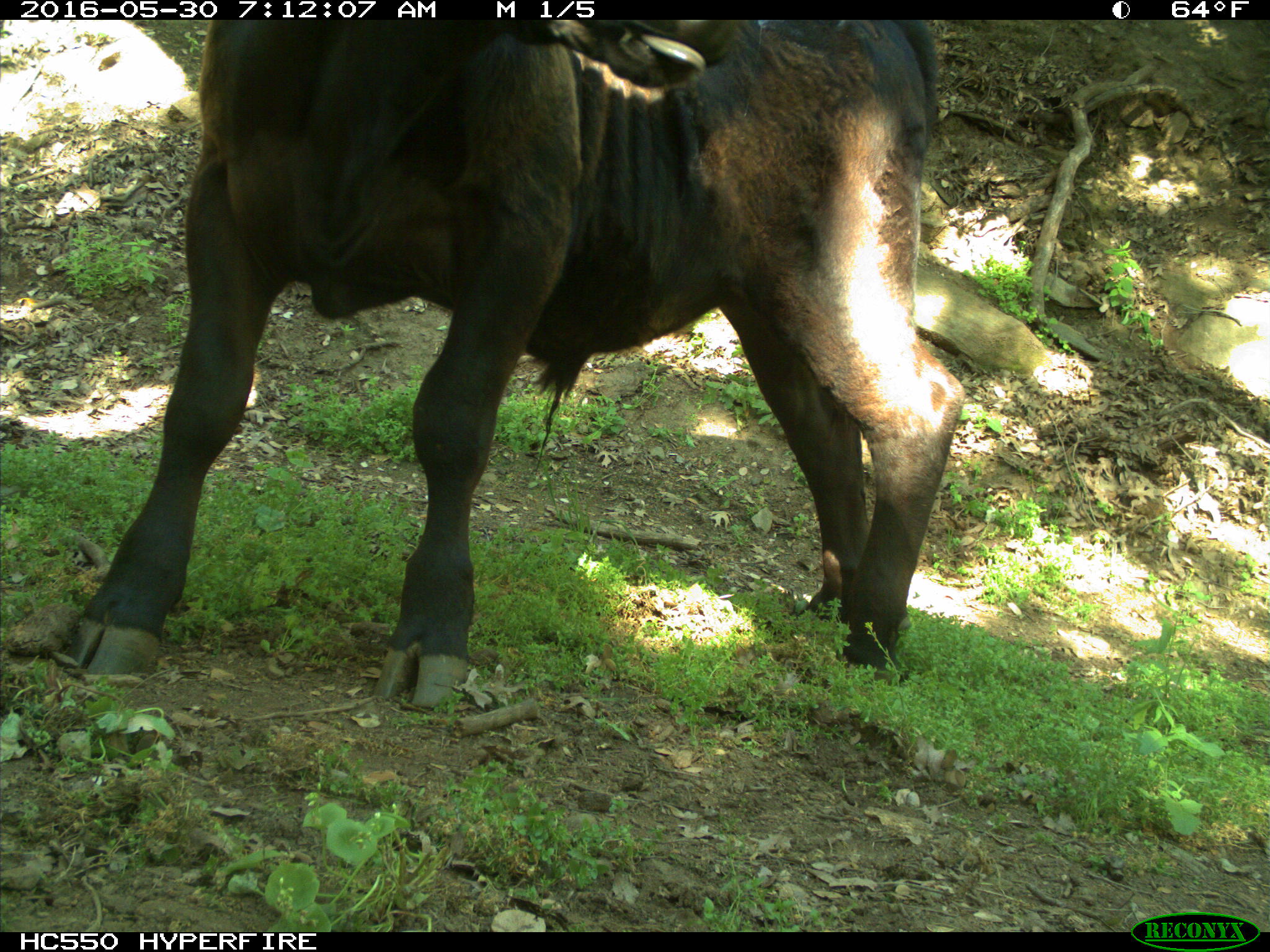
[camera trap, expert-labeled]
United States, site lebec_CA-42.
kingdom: Animalia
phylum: Chordata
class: Mammalia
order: Artiodactyla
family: Bovidae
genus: Bos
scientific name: Bos taurus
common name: domestic cow